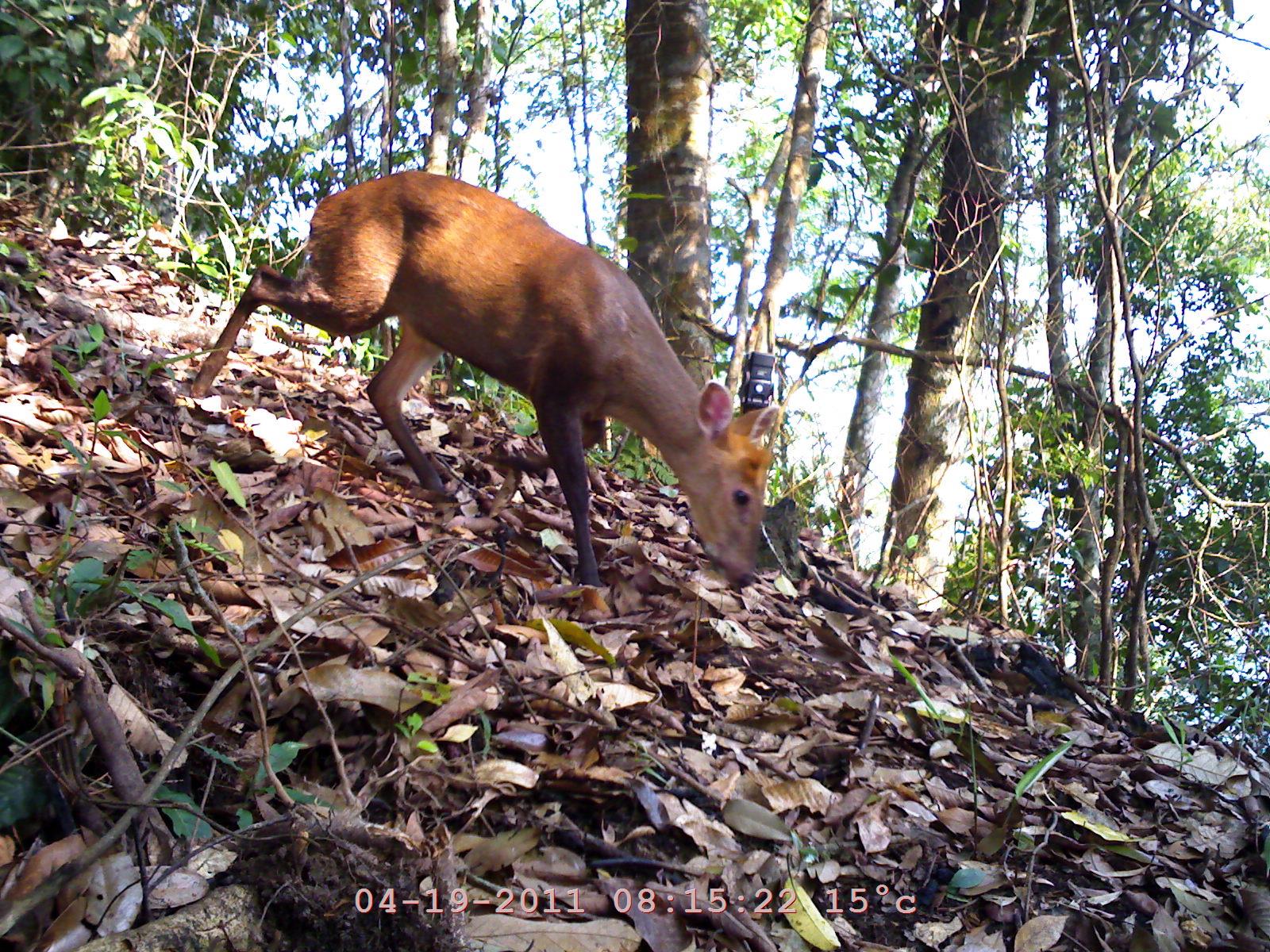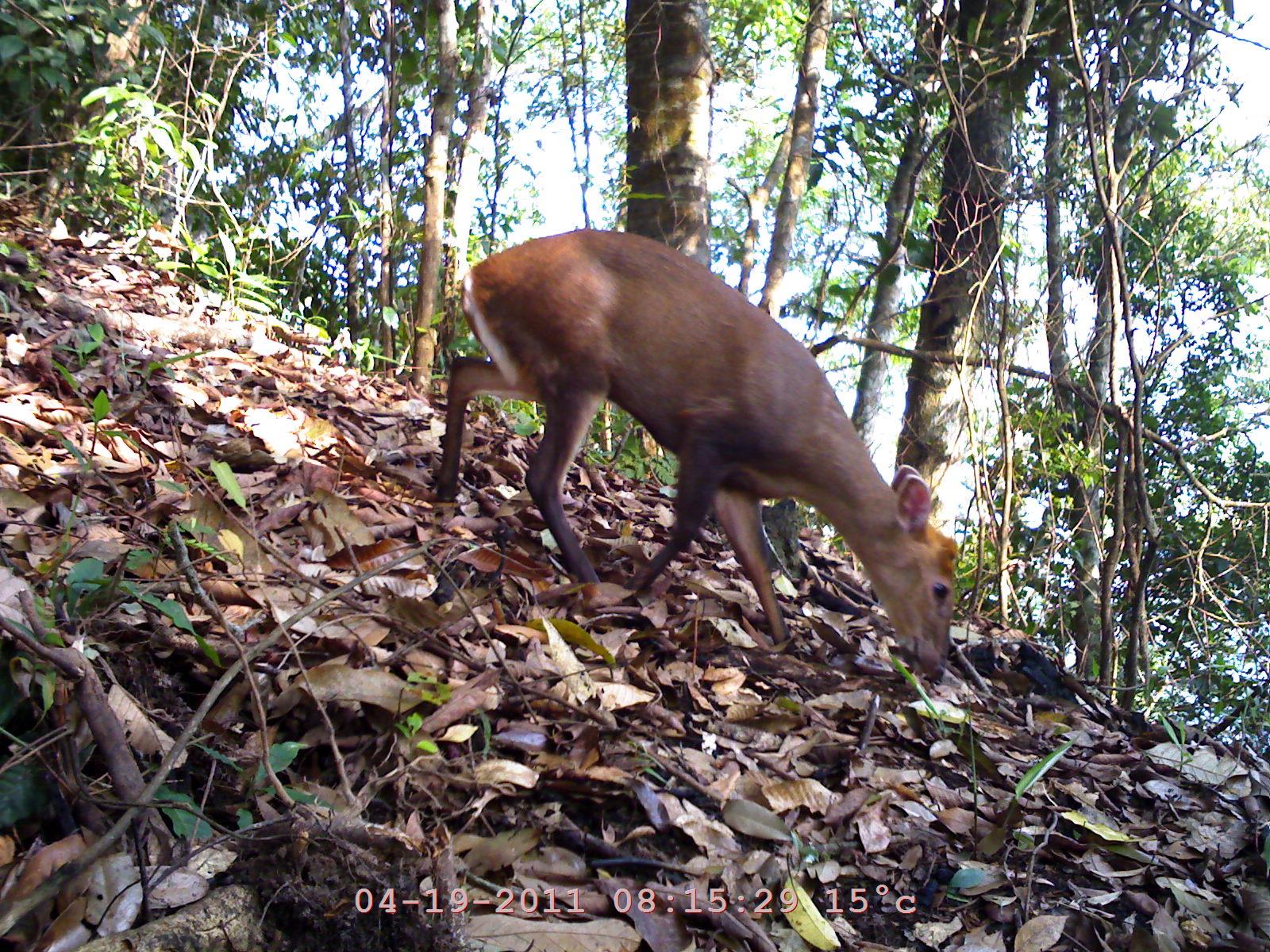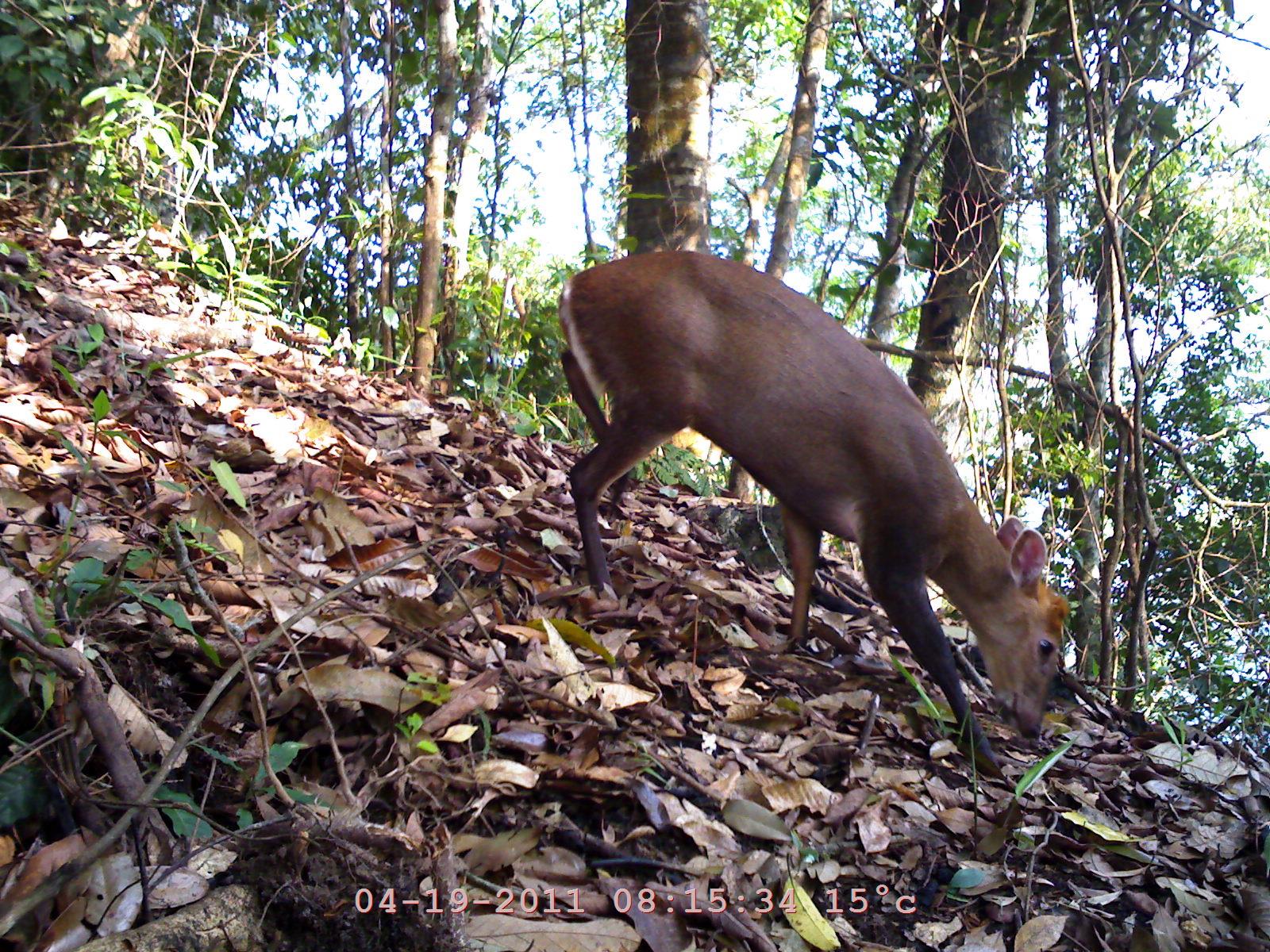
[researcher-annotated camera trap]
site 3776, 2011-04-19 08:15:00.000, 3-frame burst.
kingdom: Animalia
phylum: Chordata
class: Mammalia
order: Artiodactyla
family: Cervidae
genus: Muntiacus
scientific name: Muntiacus muntjak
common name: southern red muntjac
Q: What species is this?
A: Muntiacus muntjak (southern red muntjac).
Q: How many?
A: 1.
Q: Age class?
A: Adult.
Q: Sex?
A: Female.